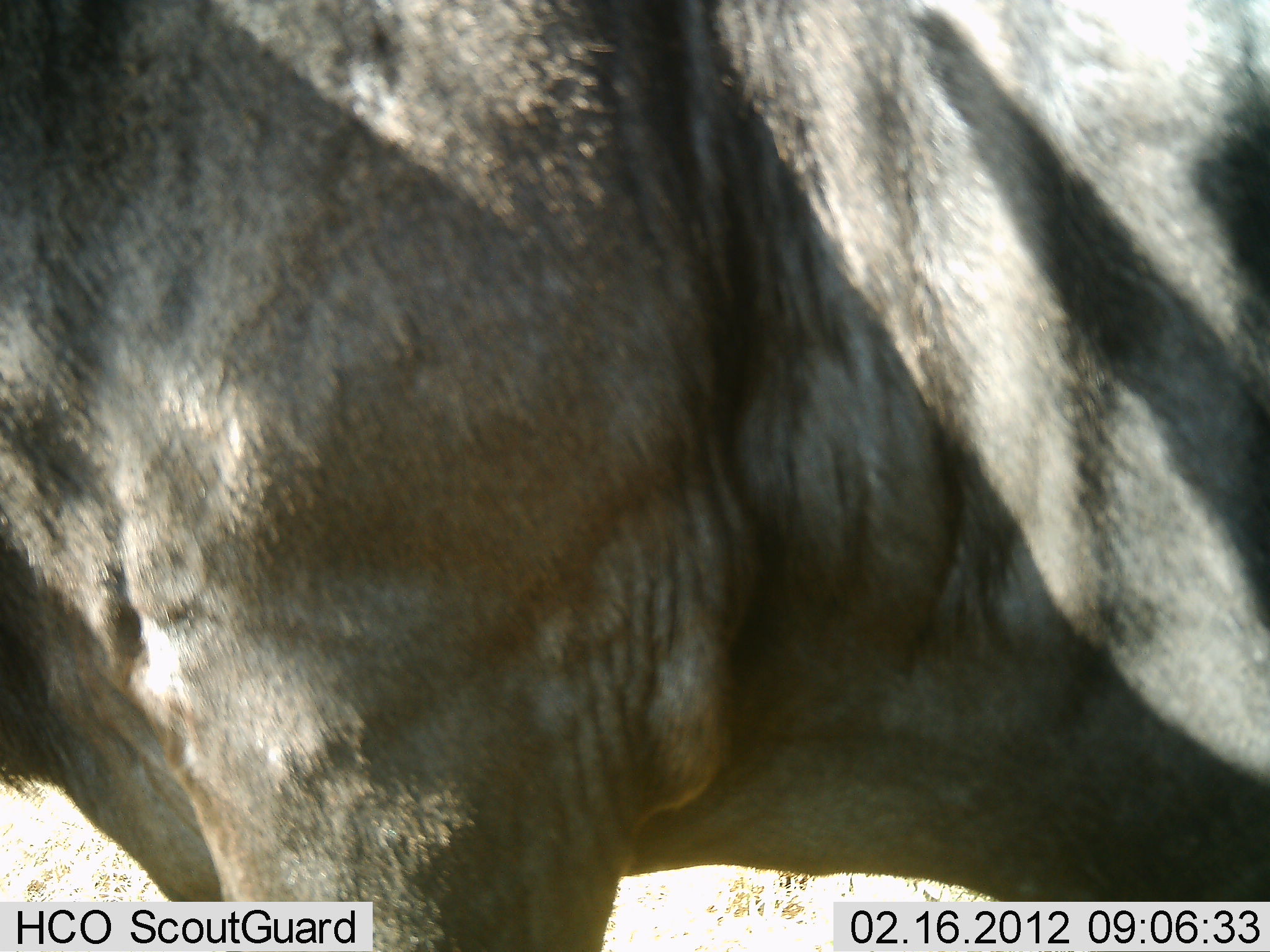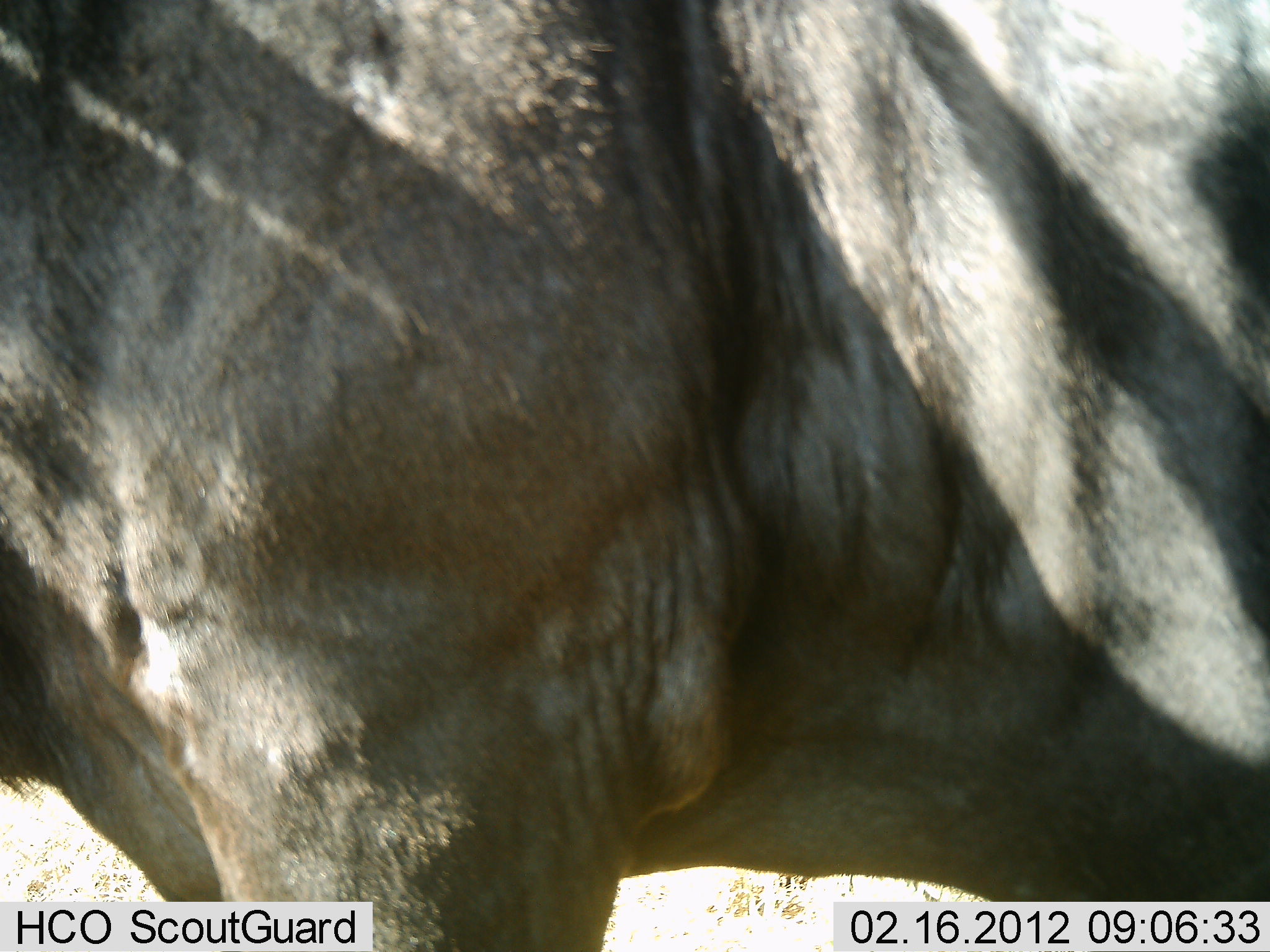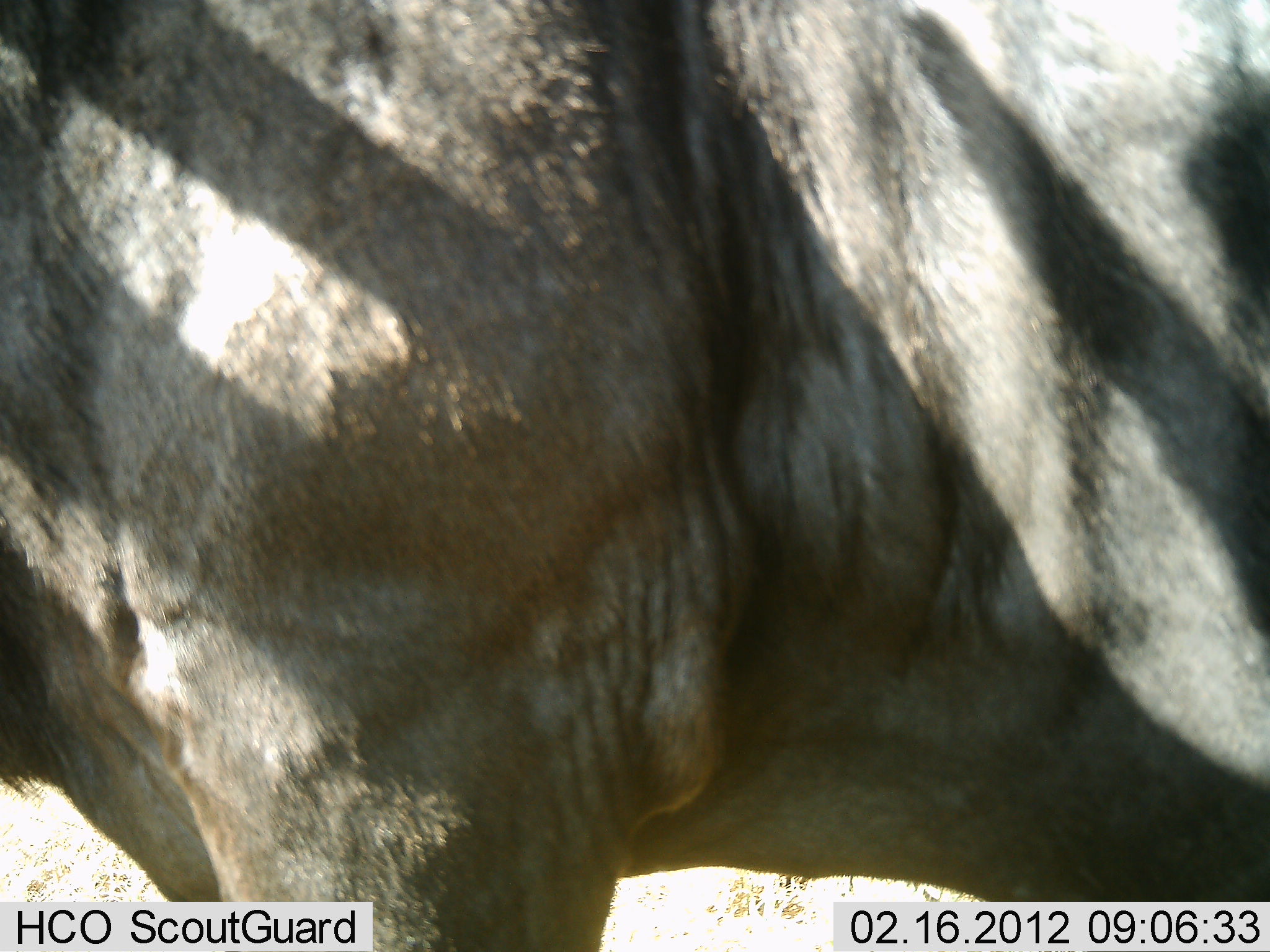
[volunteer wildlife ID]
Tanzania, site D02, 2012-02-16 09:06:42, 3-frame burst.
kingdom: Animalia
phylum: Chordata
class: Mammalia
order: Artiodactyla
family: Bovidae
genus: Connochaetes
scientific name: Connochaetes taurinus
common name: blue wildebeest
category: wildebeest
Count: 1.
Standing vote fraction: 100%.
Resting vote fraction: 0%.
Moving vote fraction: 0%.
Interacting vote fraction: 0%.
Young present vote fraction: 0%.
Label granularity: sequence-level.